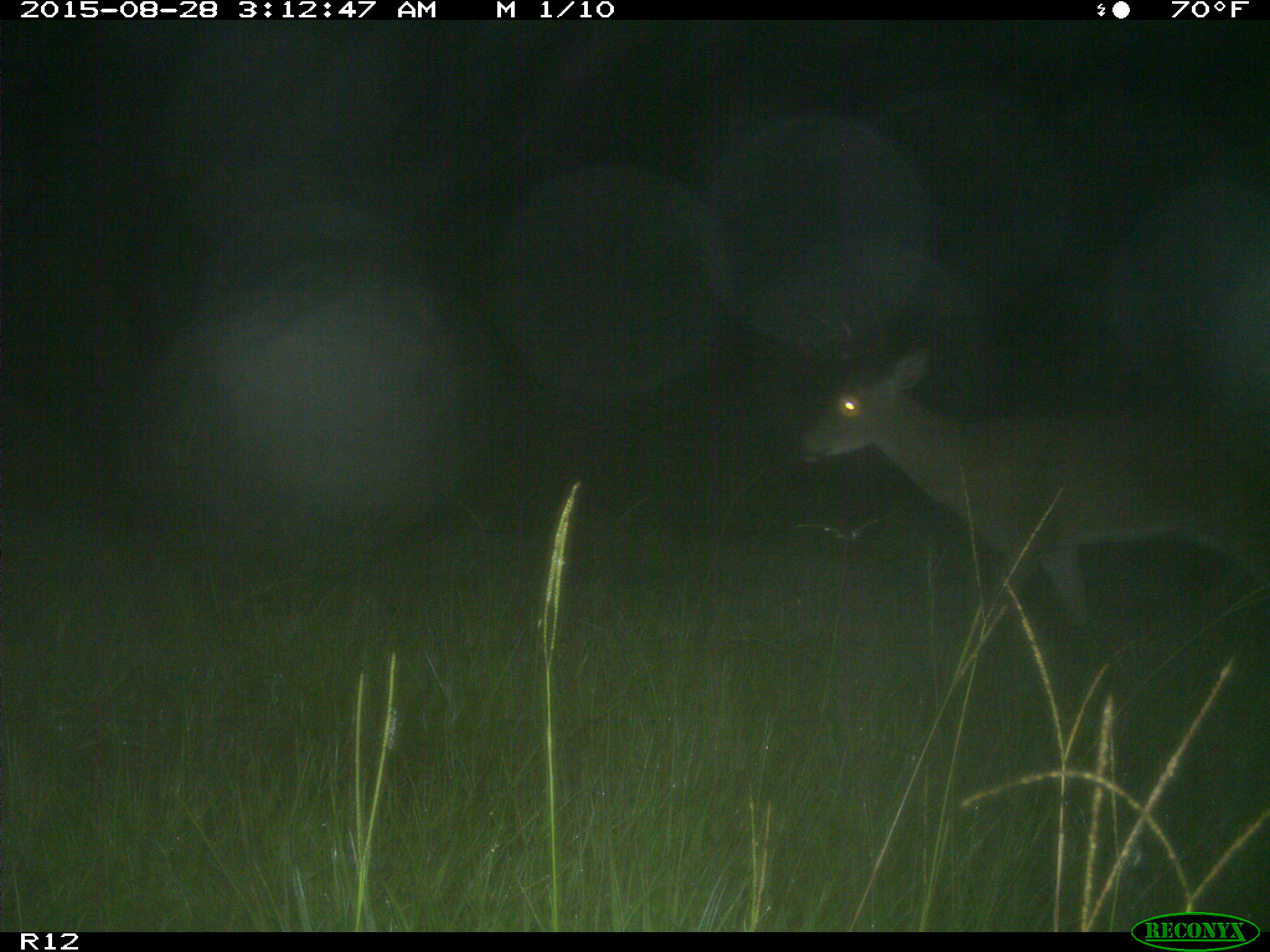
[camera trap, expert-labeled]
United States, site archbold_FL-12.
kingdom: Animalia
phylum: Chordata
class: Mammalia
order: Artiodactyla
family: Cervidae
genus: Odocoileus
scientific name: Odocoileus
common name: deer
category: unidentified deer